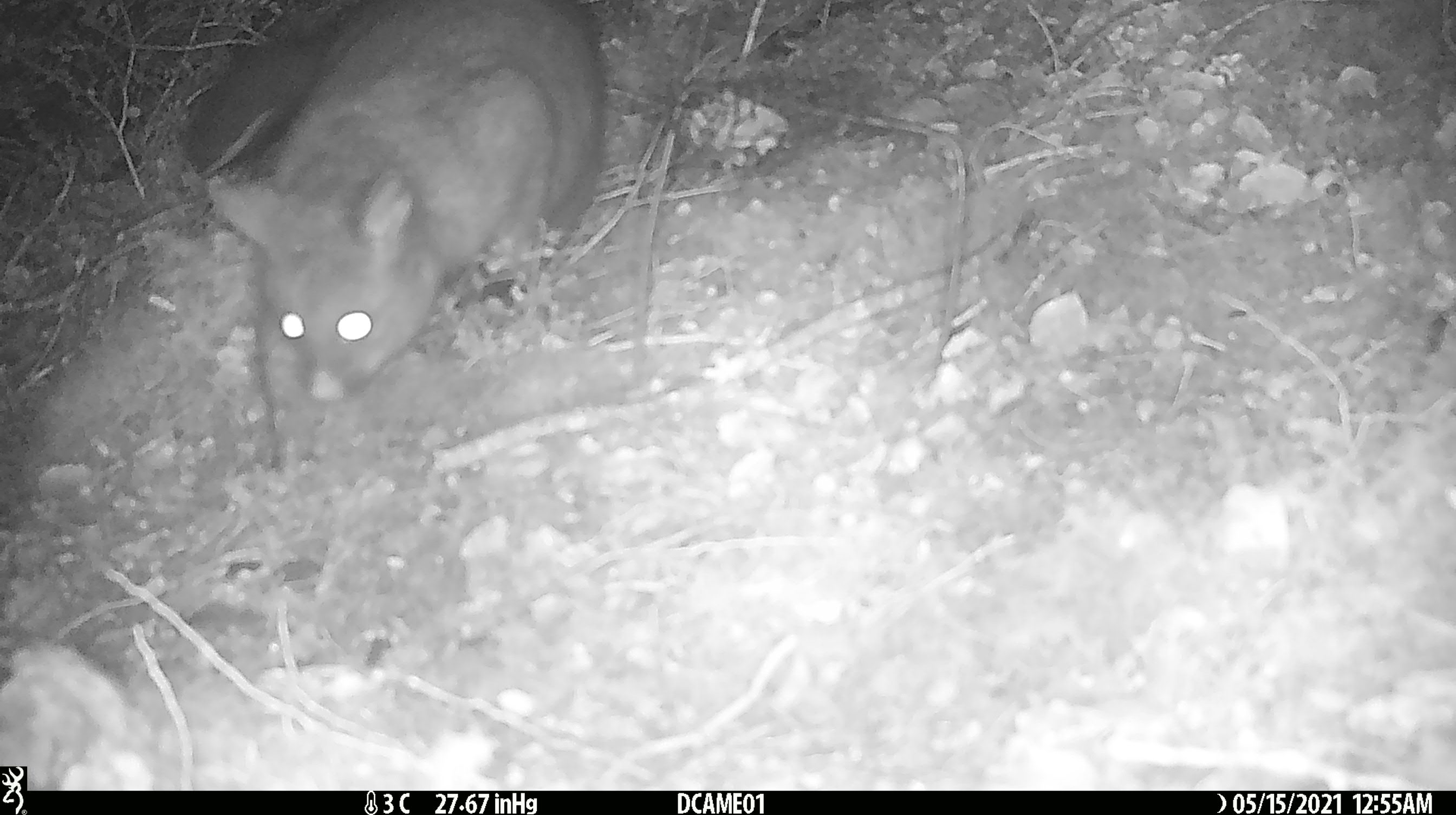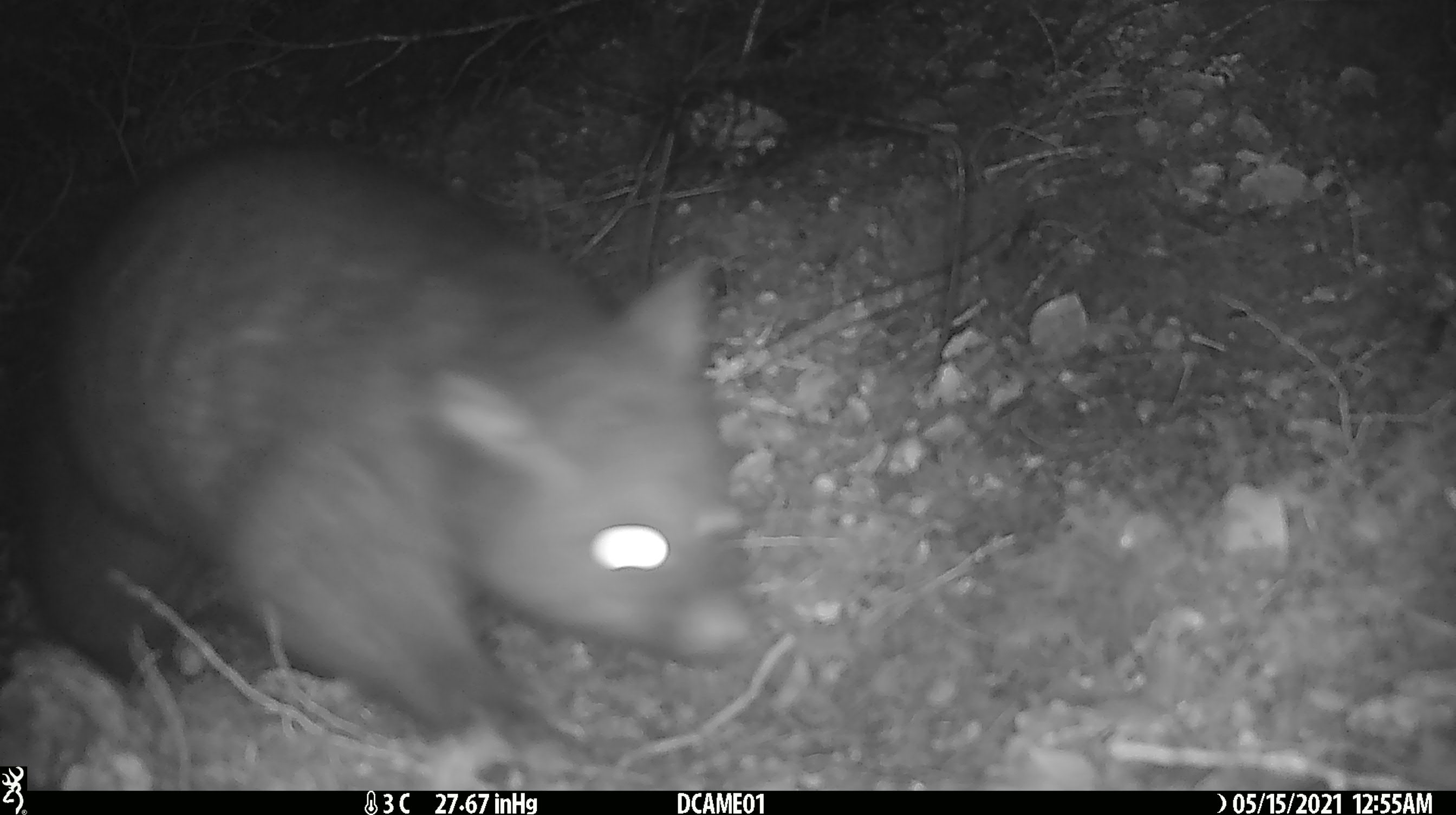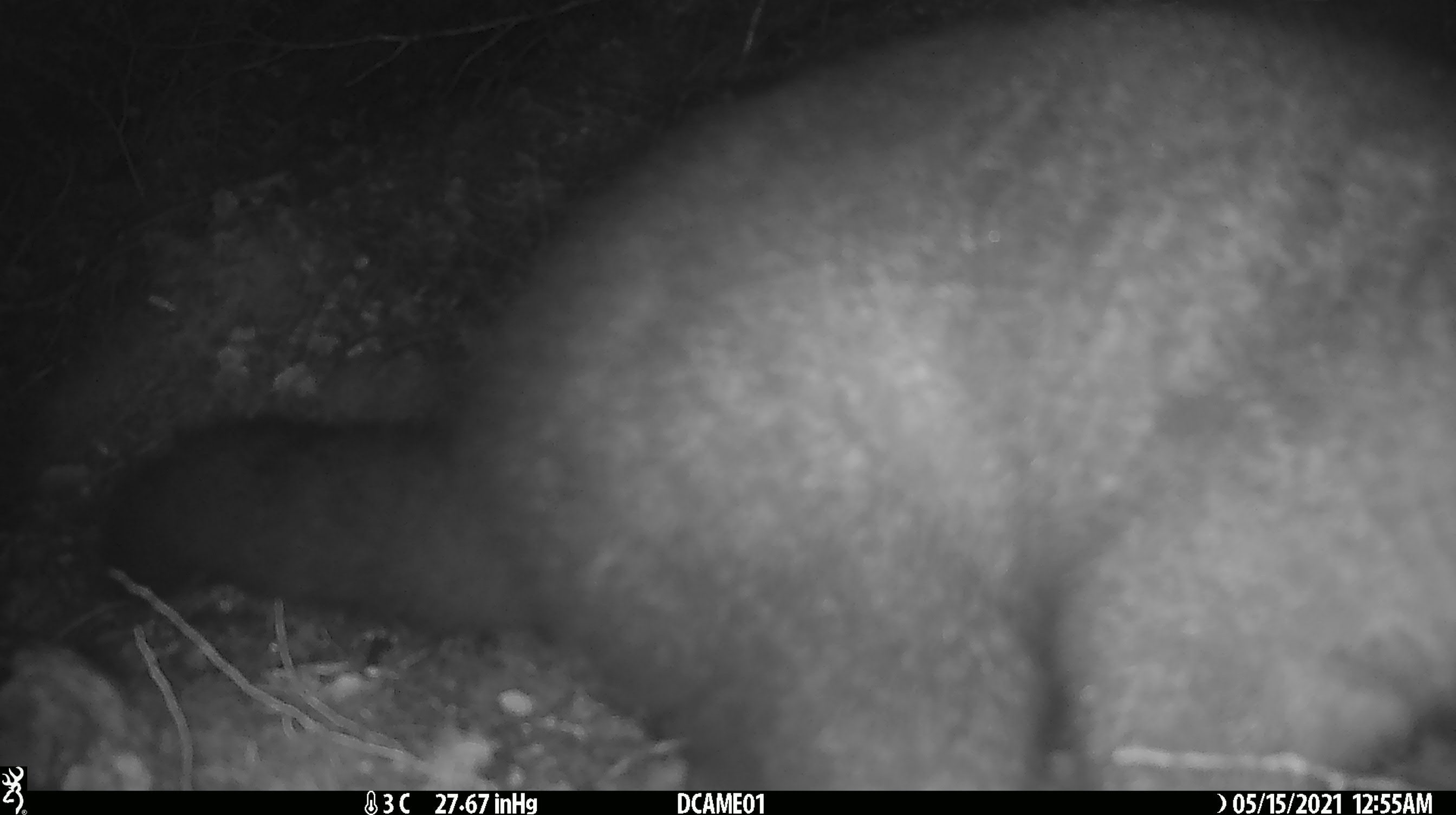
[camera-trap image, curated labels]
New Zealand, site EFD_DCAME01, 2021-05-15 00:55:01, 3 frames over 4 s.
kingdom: Animalia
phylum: Chordata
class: Mammalia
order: Diprotodontia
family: Phalangeridae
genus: Trichosurus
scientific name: Trichosurus vulpecula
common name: common brushtail possum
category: possum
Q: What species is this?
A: Possum (common brushtail possum) (Trichosurus vulpecula).